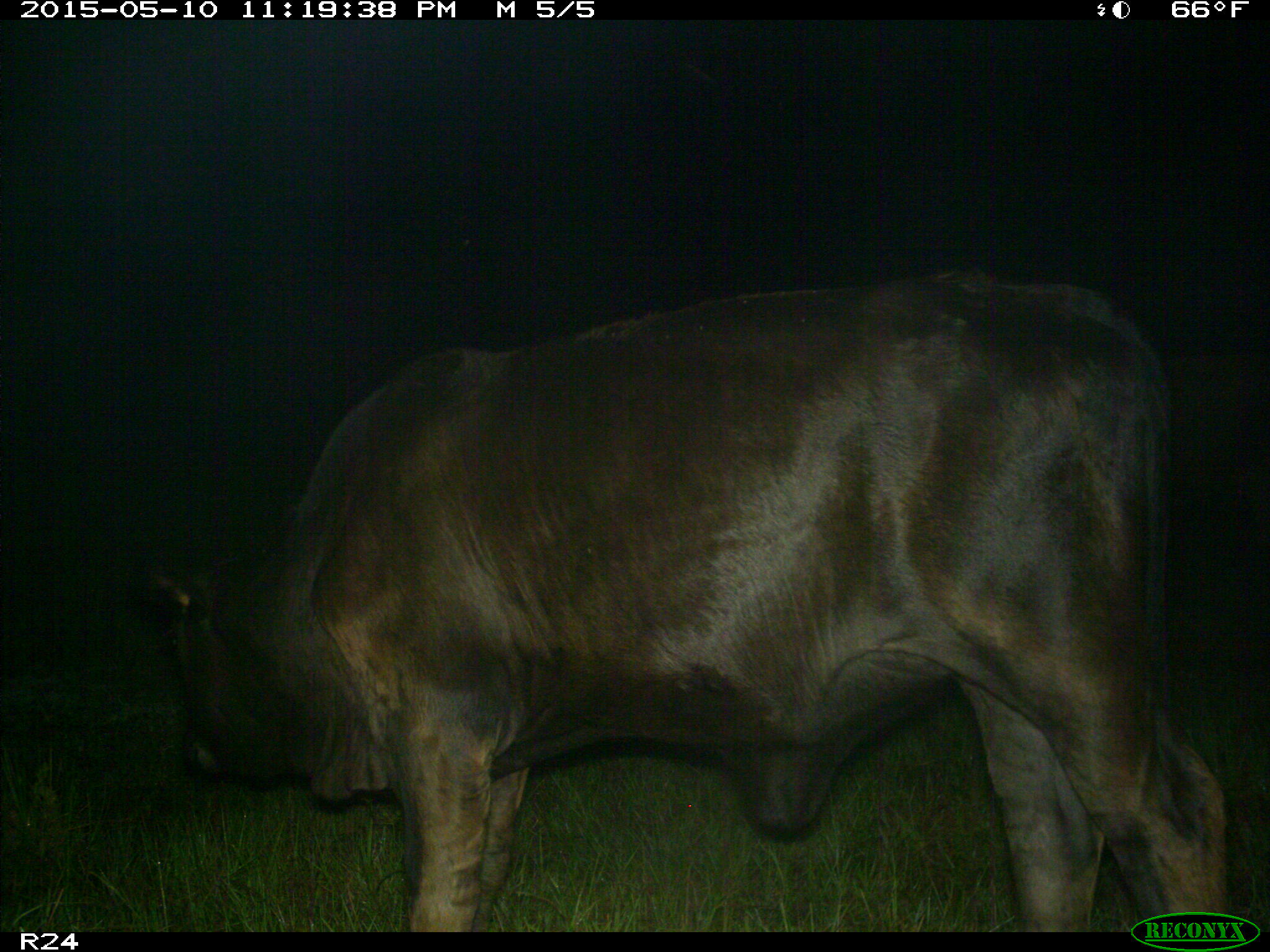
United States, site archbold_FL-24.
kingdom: Animalia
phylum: Chordata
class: Mammalia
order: Artiodactyla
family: Bovidae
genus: Bos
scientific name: Bos taurus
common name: domestic cow